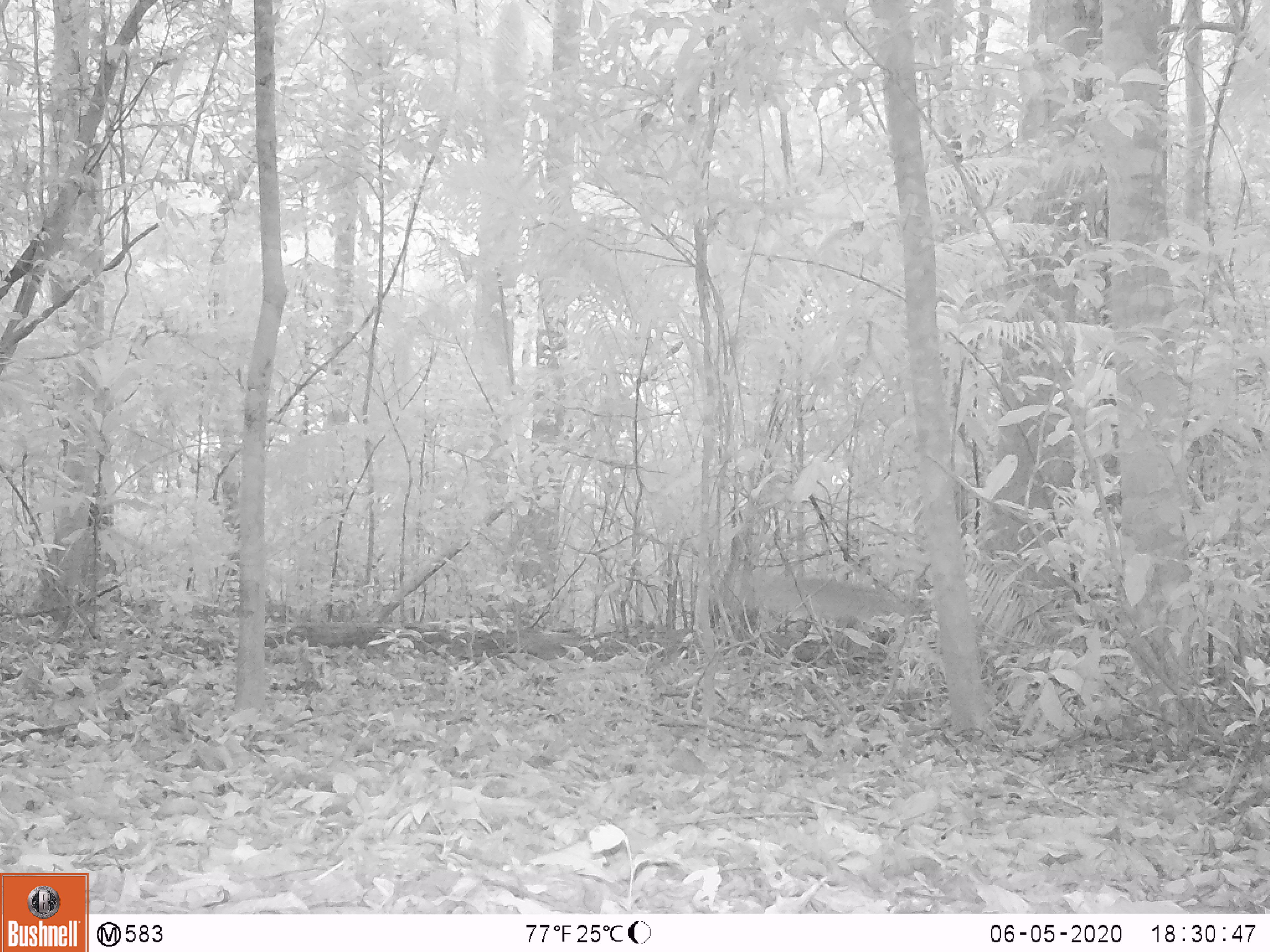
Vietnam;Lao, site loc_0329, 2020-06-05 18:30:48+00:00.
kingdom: Animalia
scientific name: Animalia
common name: animal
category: unidentified animal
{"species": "unidentified animal (animal) (Animalia)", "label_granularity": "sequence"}